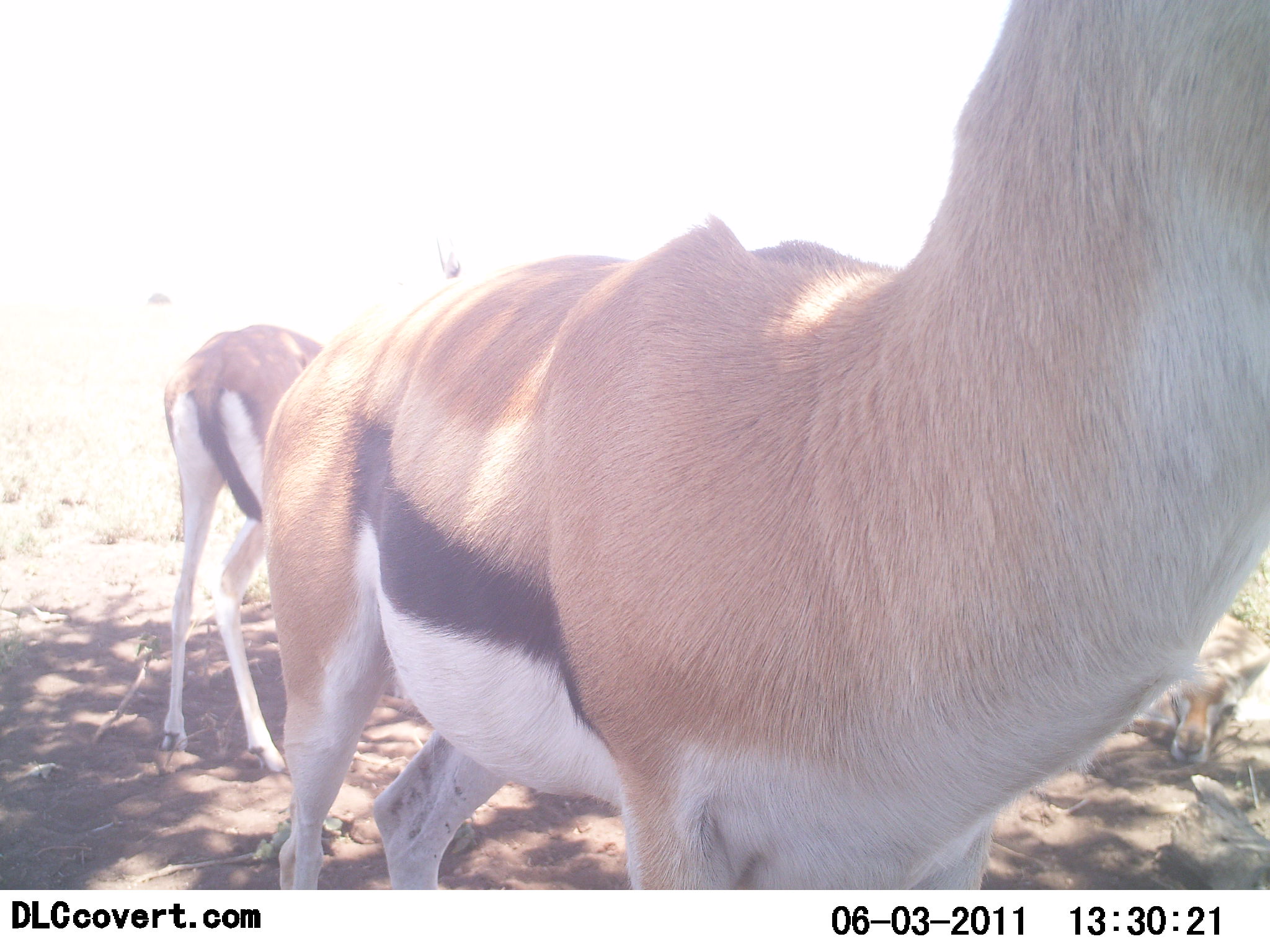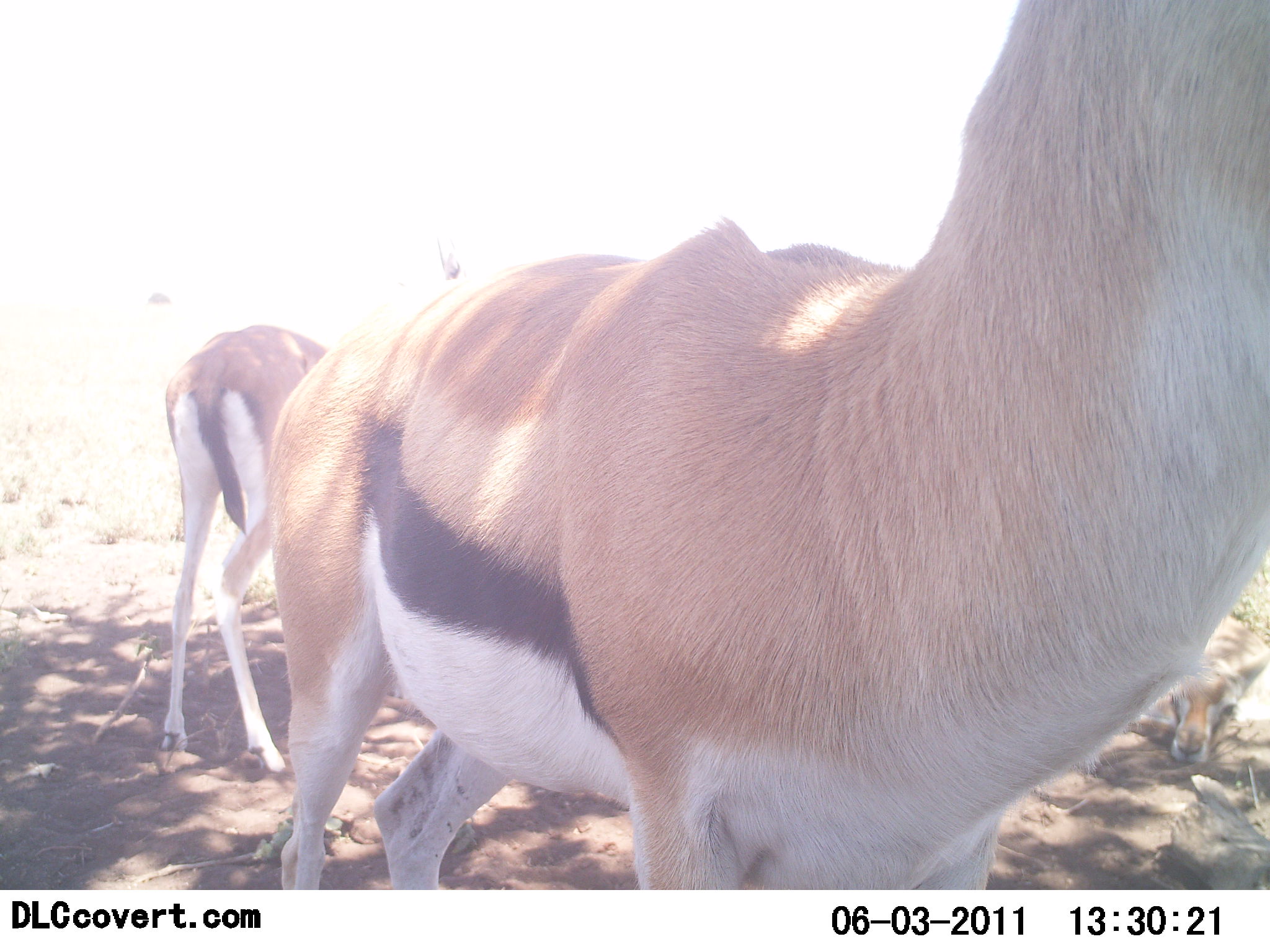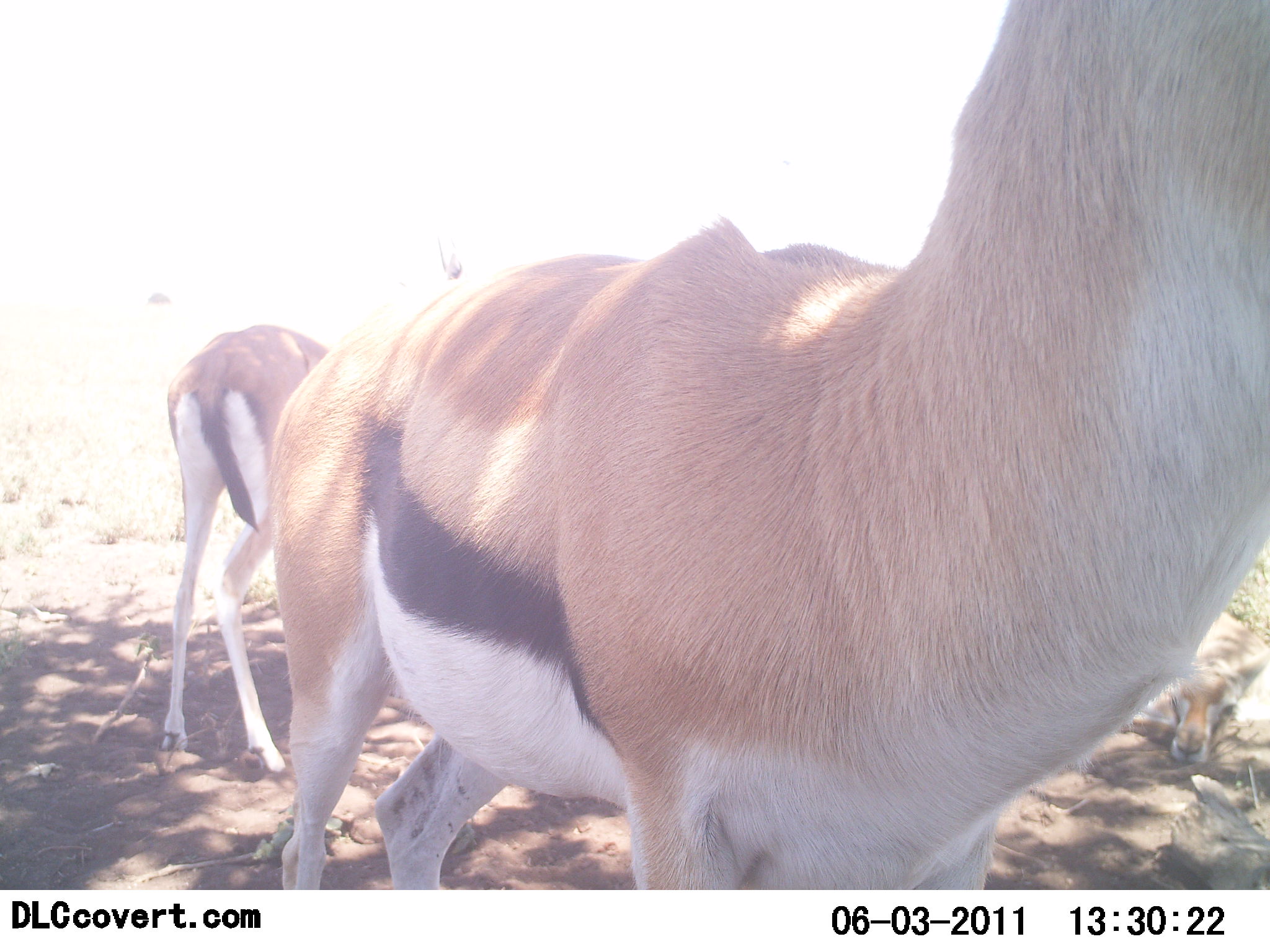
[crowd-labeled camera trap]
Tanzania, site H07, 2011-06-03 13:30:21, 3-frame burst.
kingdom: Animalia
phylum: Chordata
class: Mammalia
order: Artiodactyla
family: Bovidae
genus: Eudorcas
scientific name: Eudorcas thomsonii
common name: thomson's gazelle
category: gazellethomsons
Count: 2.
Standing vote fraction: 100%.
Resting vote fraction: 18%.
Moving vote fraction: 0%.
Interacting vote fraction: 0%.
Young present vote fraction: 0%.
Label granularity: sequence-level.